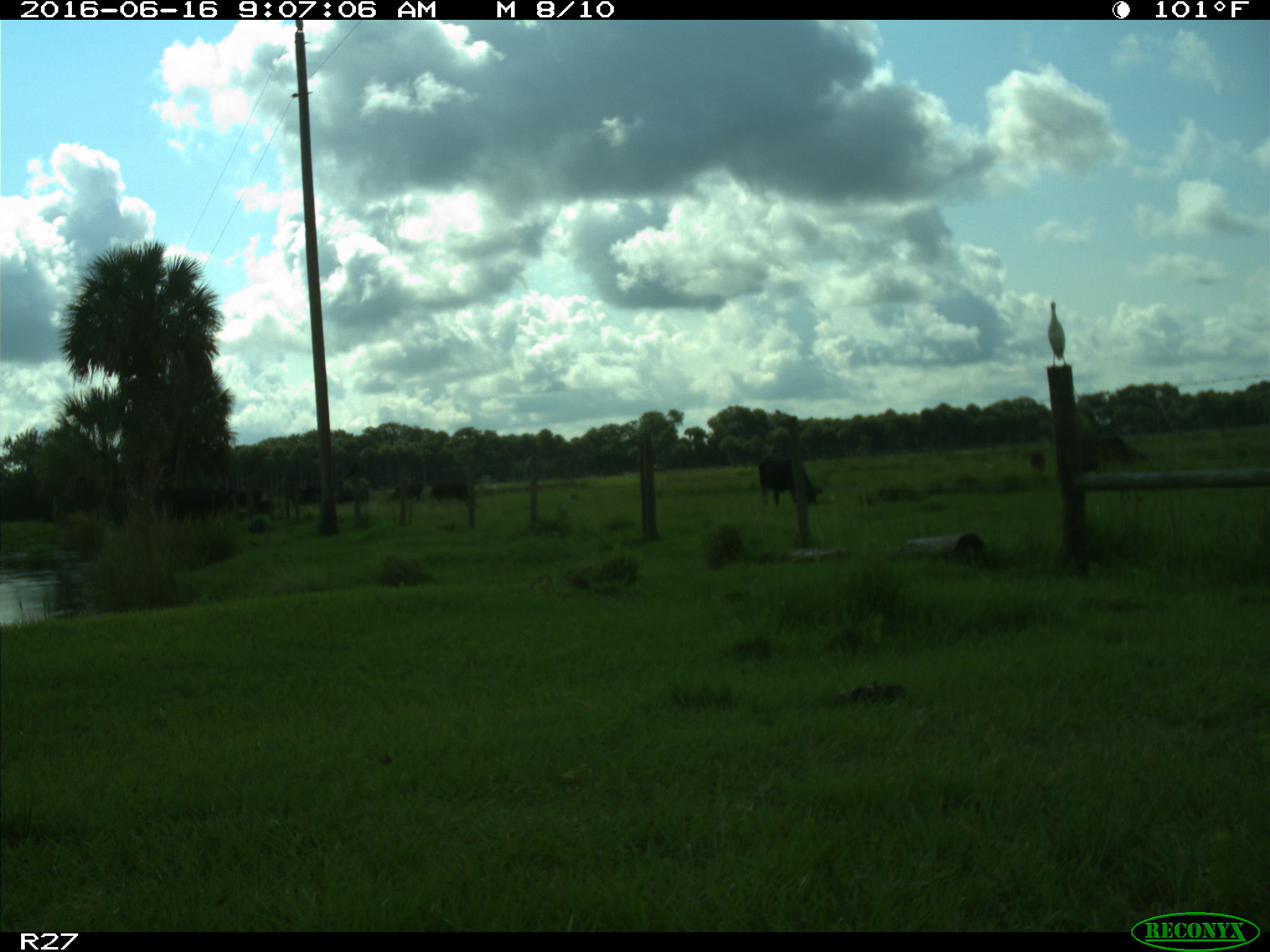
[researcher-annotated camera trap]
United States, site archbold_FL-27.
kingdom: Animalia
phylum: Chordata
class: Mammalia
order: Artiodactyla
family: Bovidae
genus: Bos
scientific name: Bos taurus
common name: domestic cow